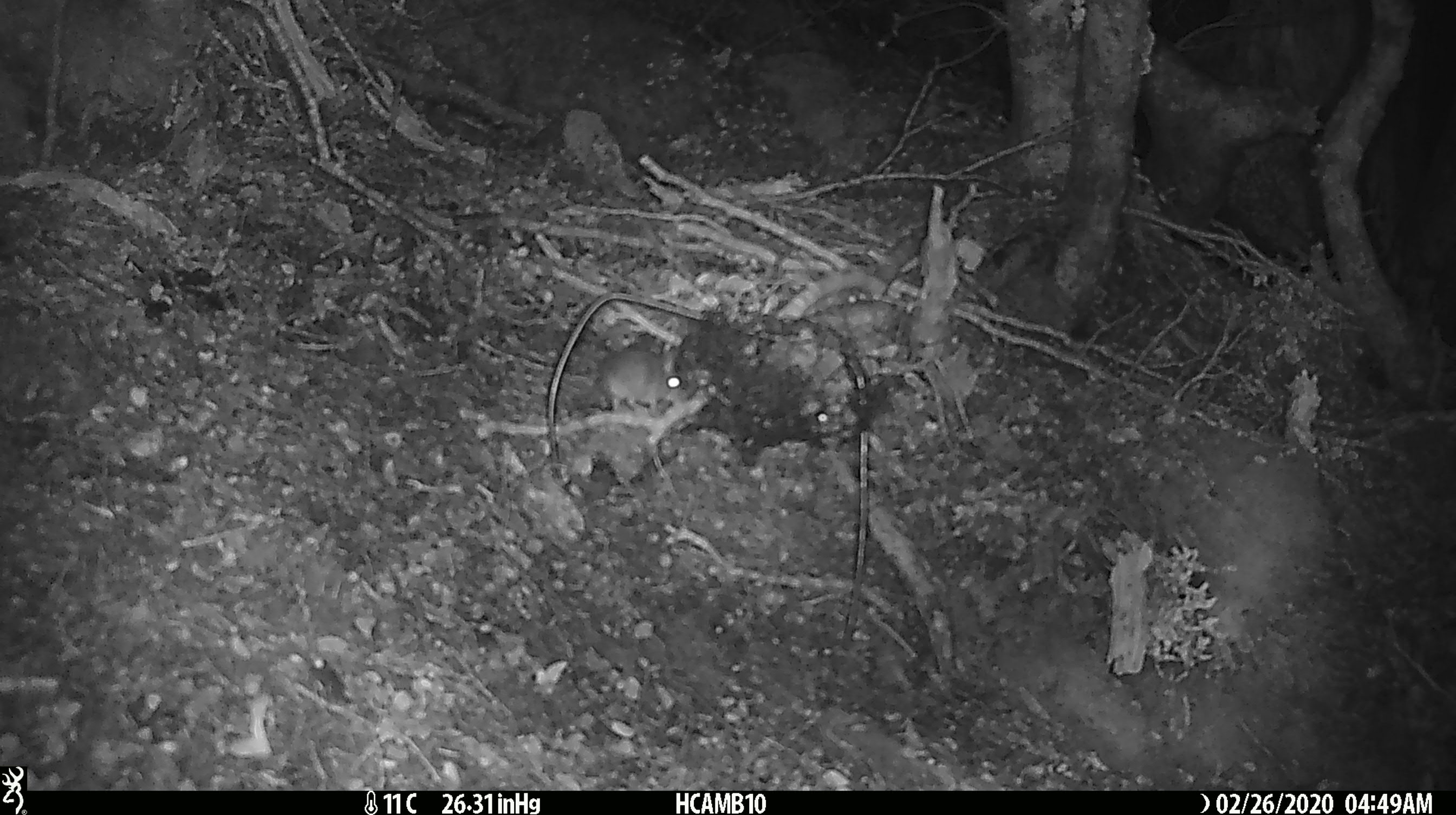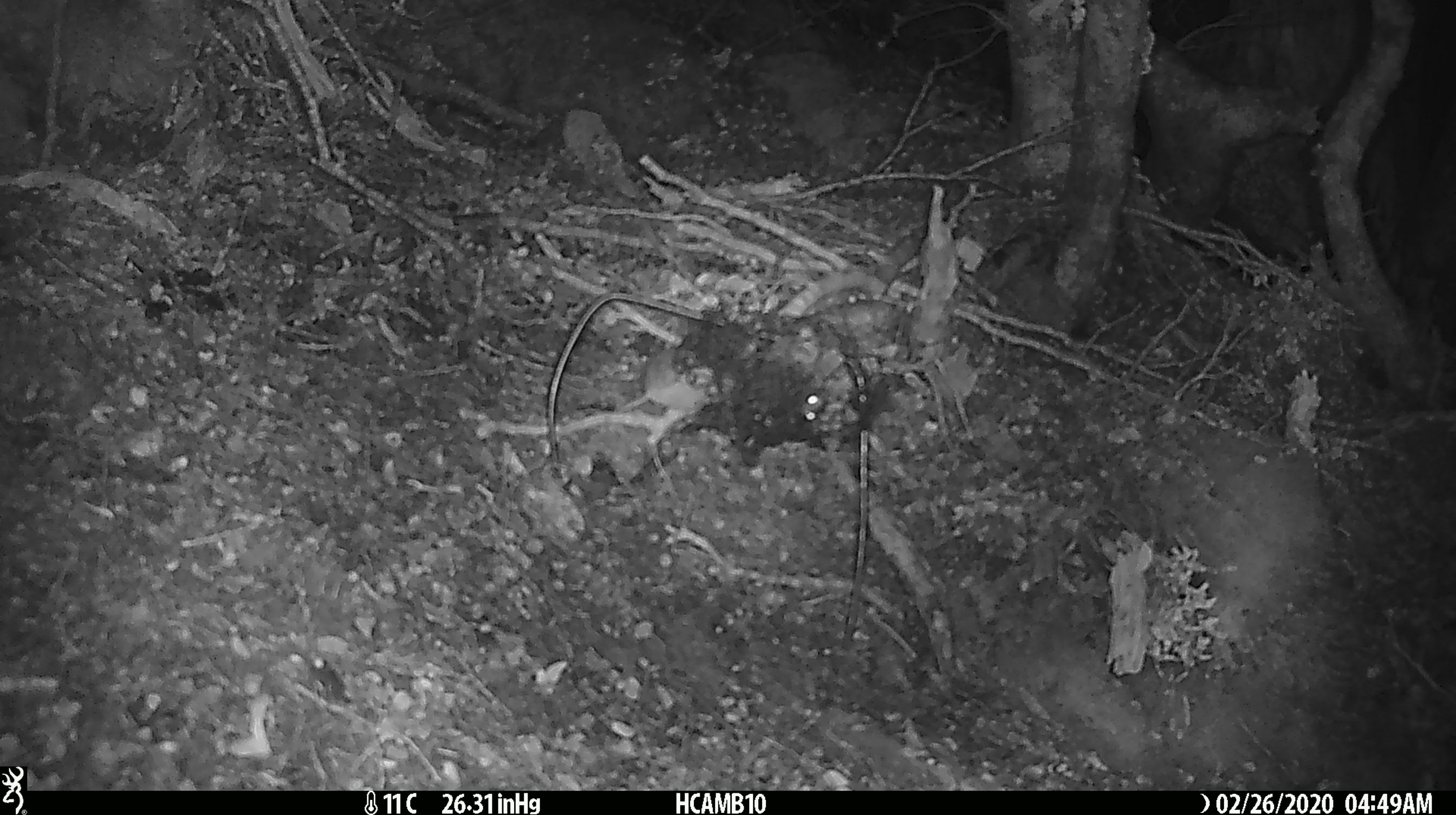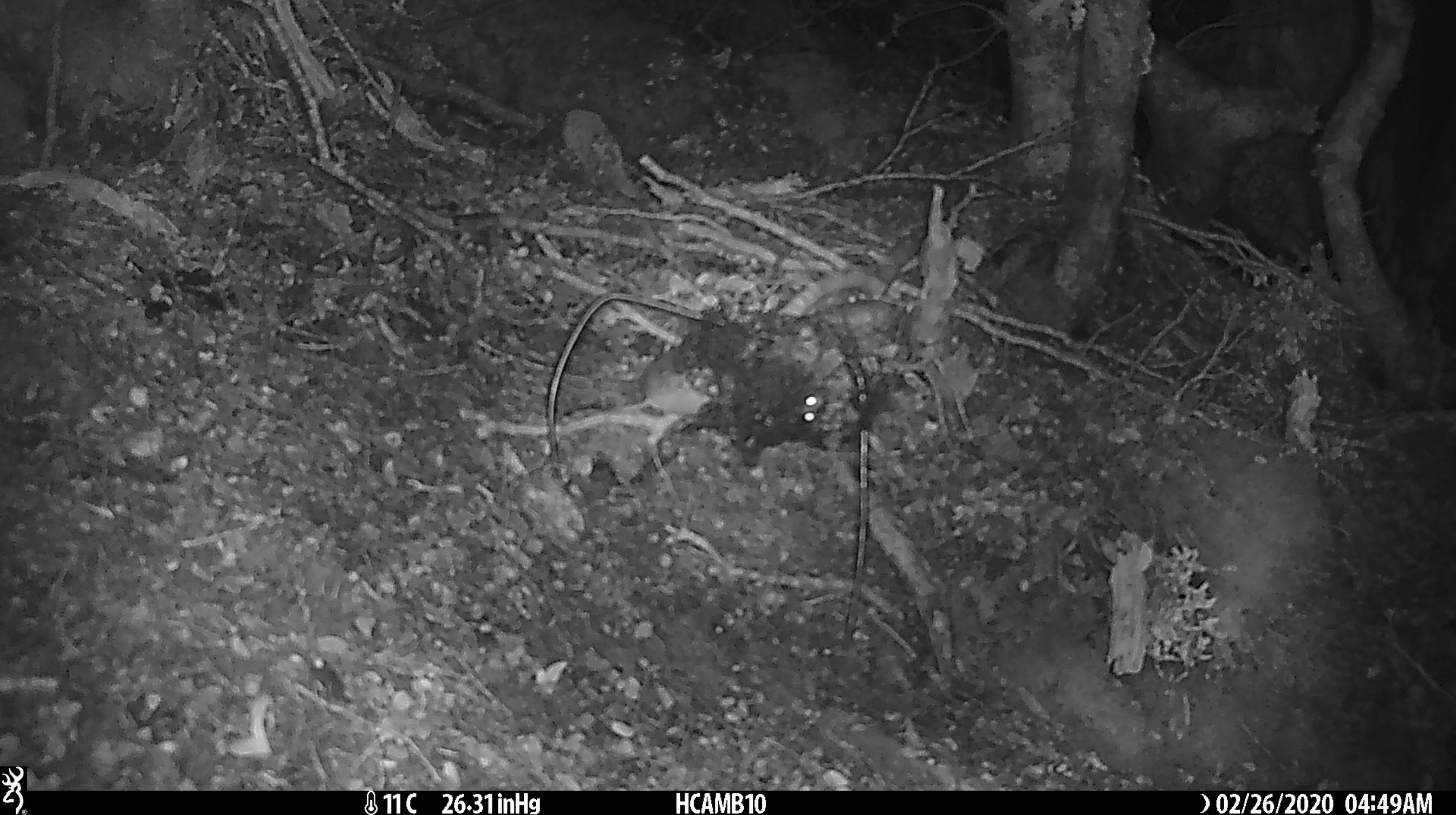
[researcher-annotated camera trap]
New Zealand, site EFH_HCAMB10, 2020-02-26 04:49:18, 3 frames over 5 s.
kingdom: Animalia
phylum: Chordata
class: Mammalia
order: Rodentia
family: Muridae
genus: Mus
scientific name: Mus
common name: mouse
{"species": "mouse (Mus)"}